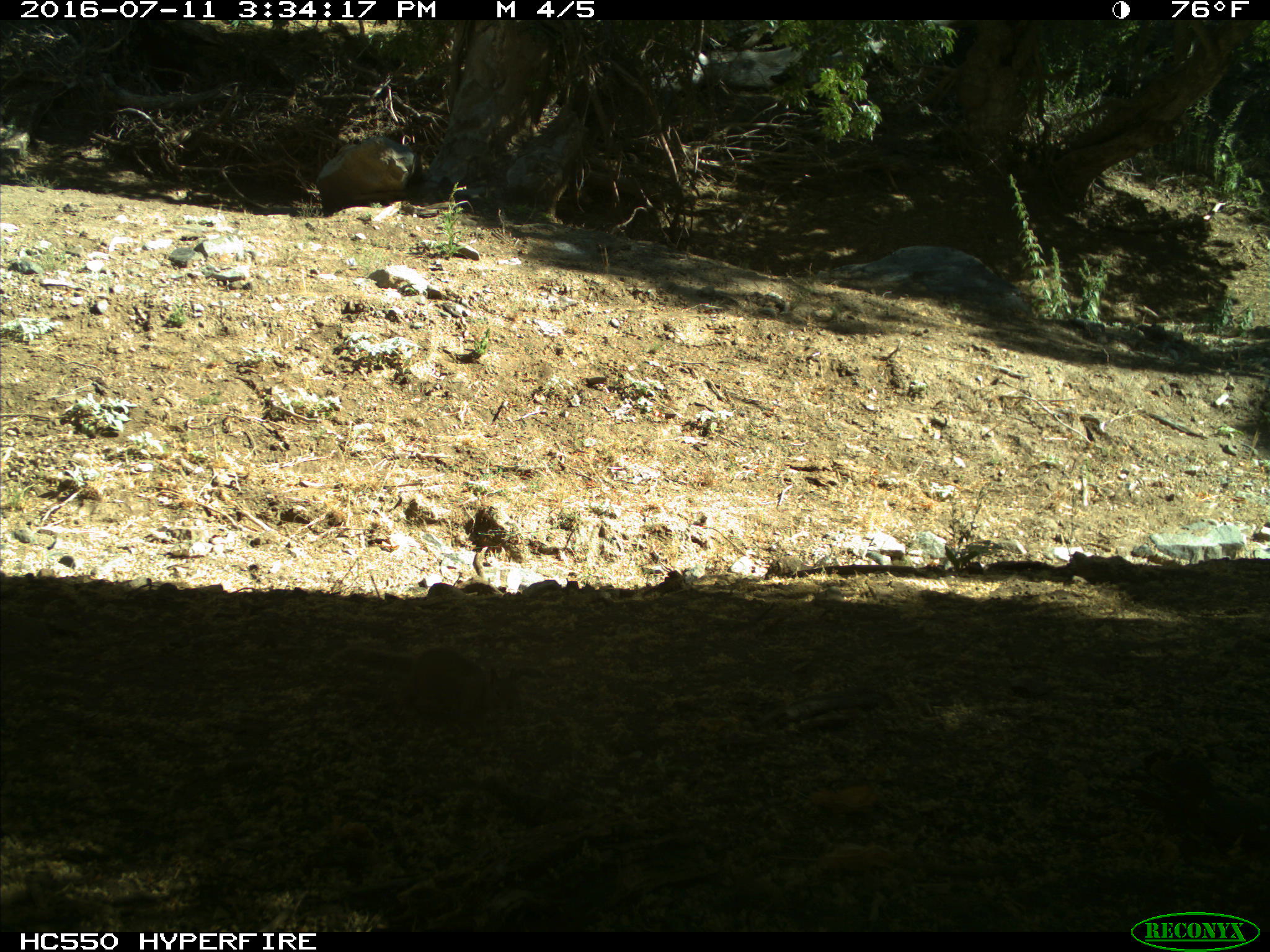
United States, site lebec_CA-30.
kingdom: Animalia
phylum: Chordata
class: Mammalia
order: Rodentia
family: Sciuridae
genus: Otospermophilus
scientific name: Otospermophilus beecheyi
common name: california ground squirrel